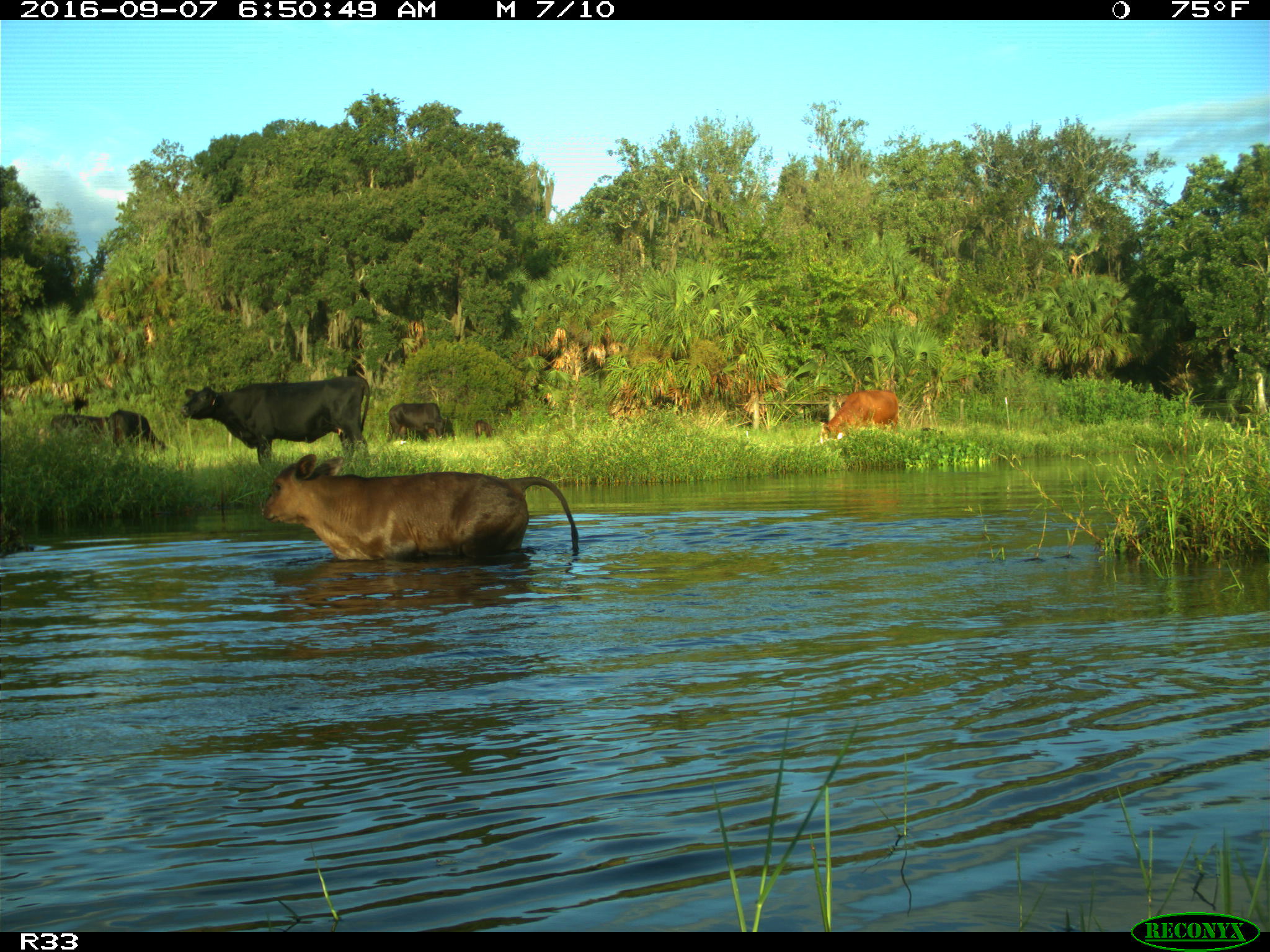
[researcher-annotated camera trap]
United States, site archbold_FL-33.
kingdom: Animalia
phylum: Chordata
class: Mammalia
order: Artiodactyla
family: Bovidae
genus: Bos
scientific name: Bos taurus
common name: domestic cow